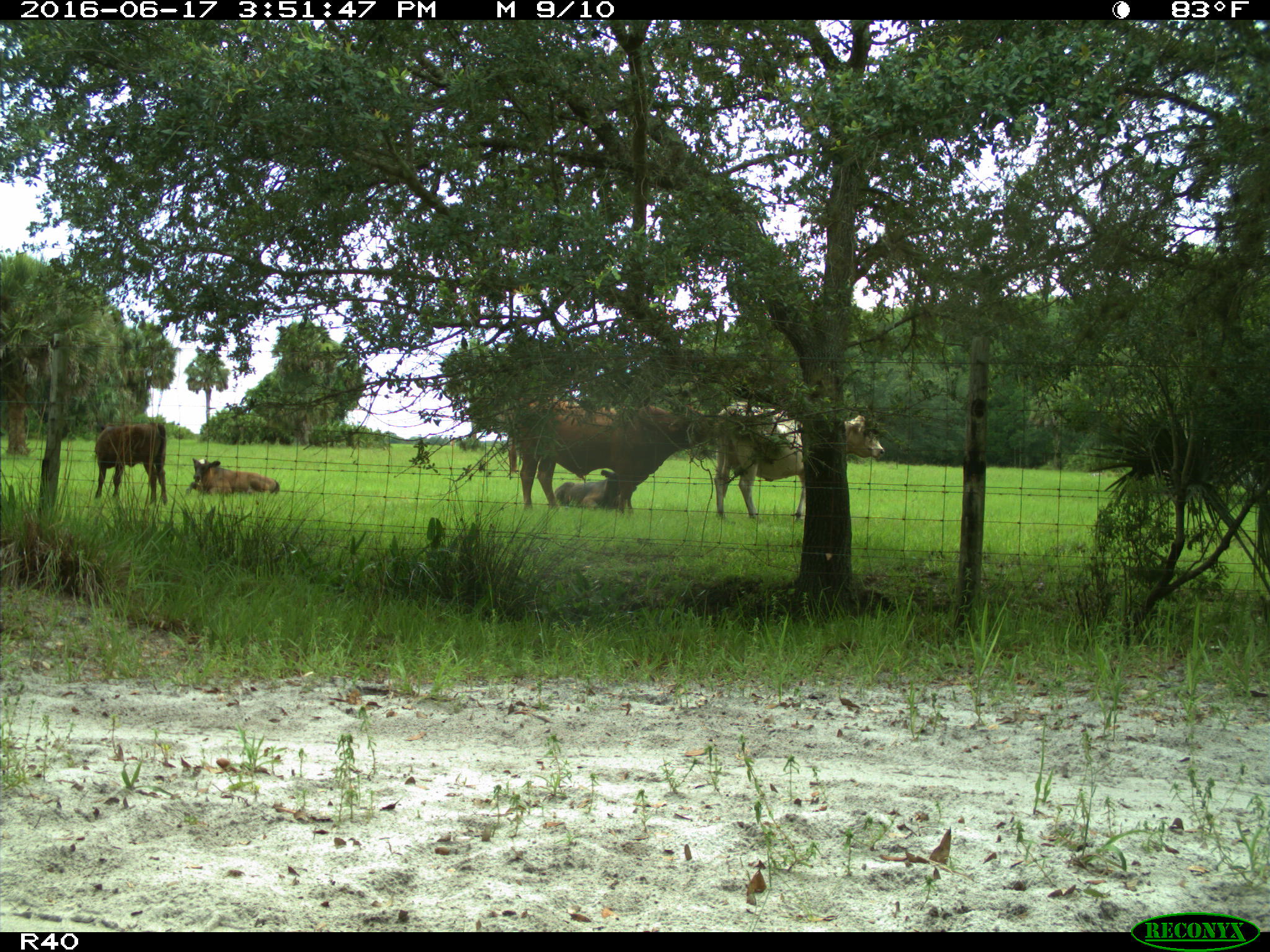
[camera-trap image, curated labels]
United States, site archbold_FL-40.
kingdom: Animalia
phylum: Chordata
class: Mammalia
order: Artiodactyla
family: Bovidae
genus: Bos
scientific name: Bos taurus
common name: domestic cow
Bos taurus (domestic cow).